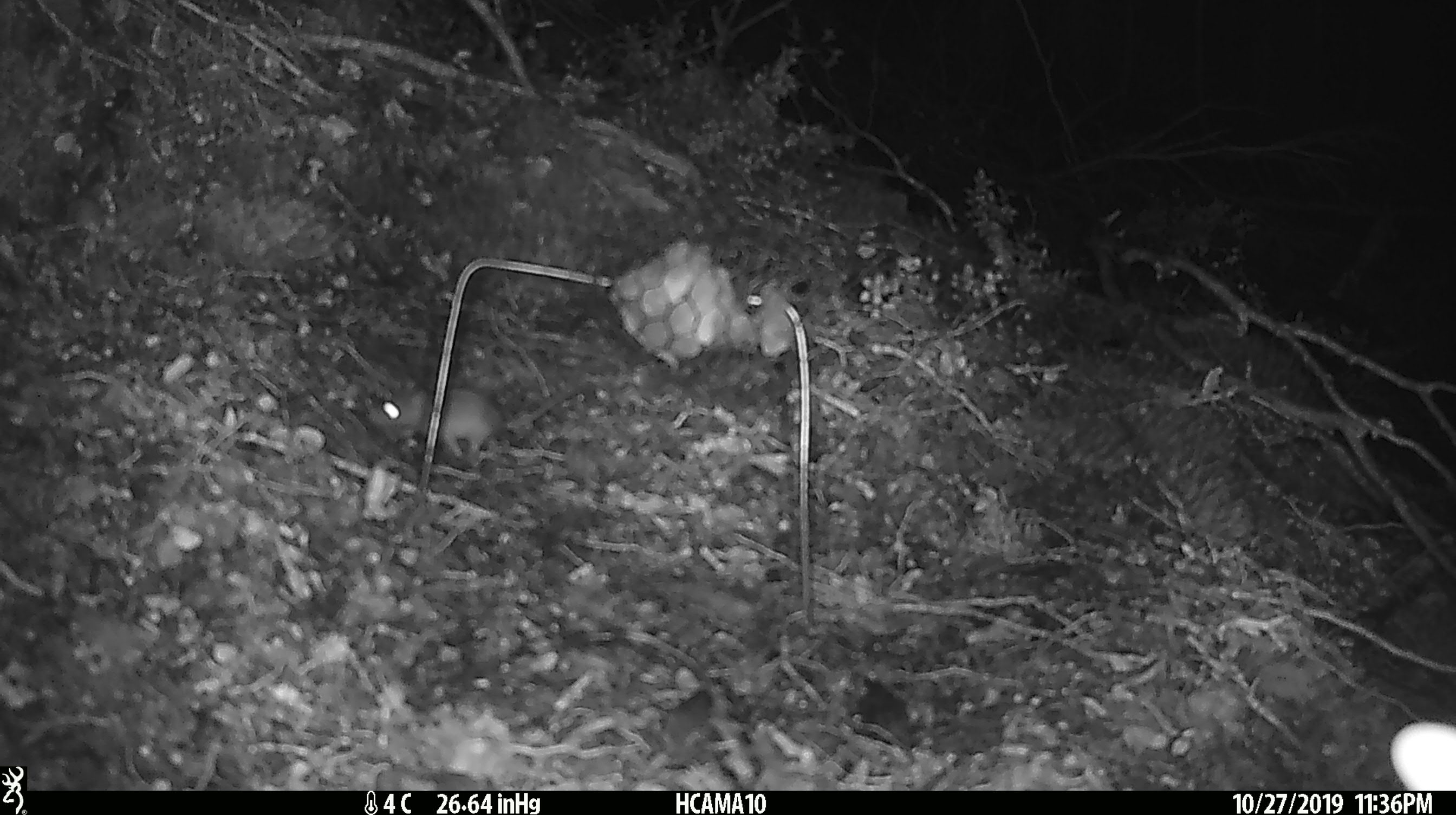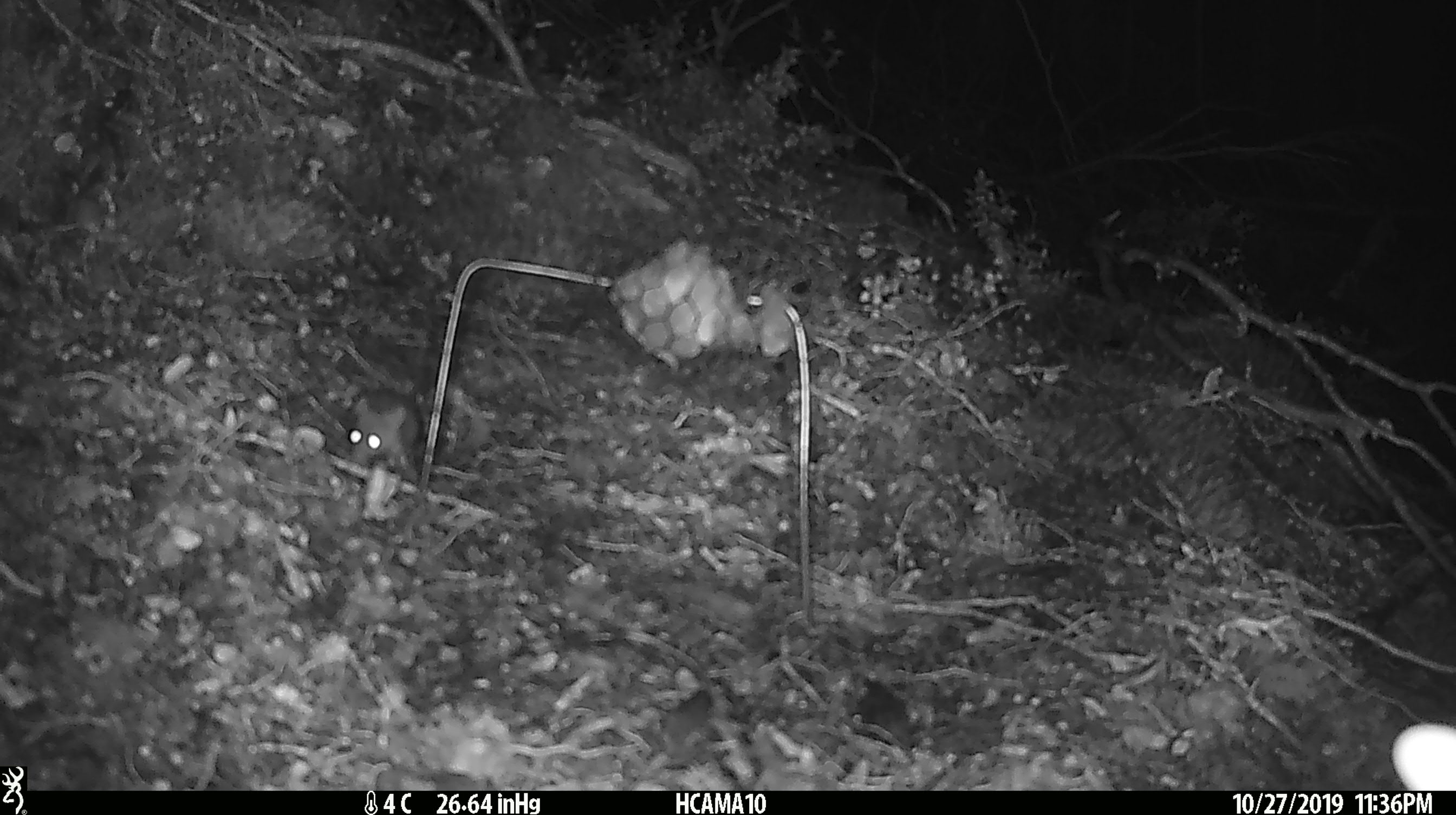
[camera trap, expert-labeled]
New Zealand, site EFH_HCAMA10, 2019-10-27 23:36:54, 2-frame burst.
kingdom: Animalia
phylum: Chordata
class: Mammalia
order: Rodentia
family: Muridae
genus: Mus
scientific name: Mus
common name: mouse